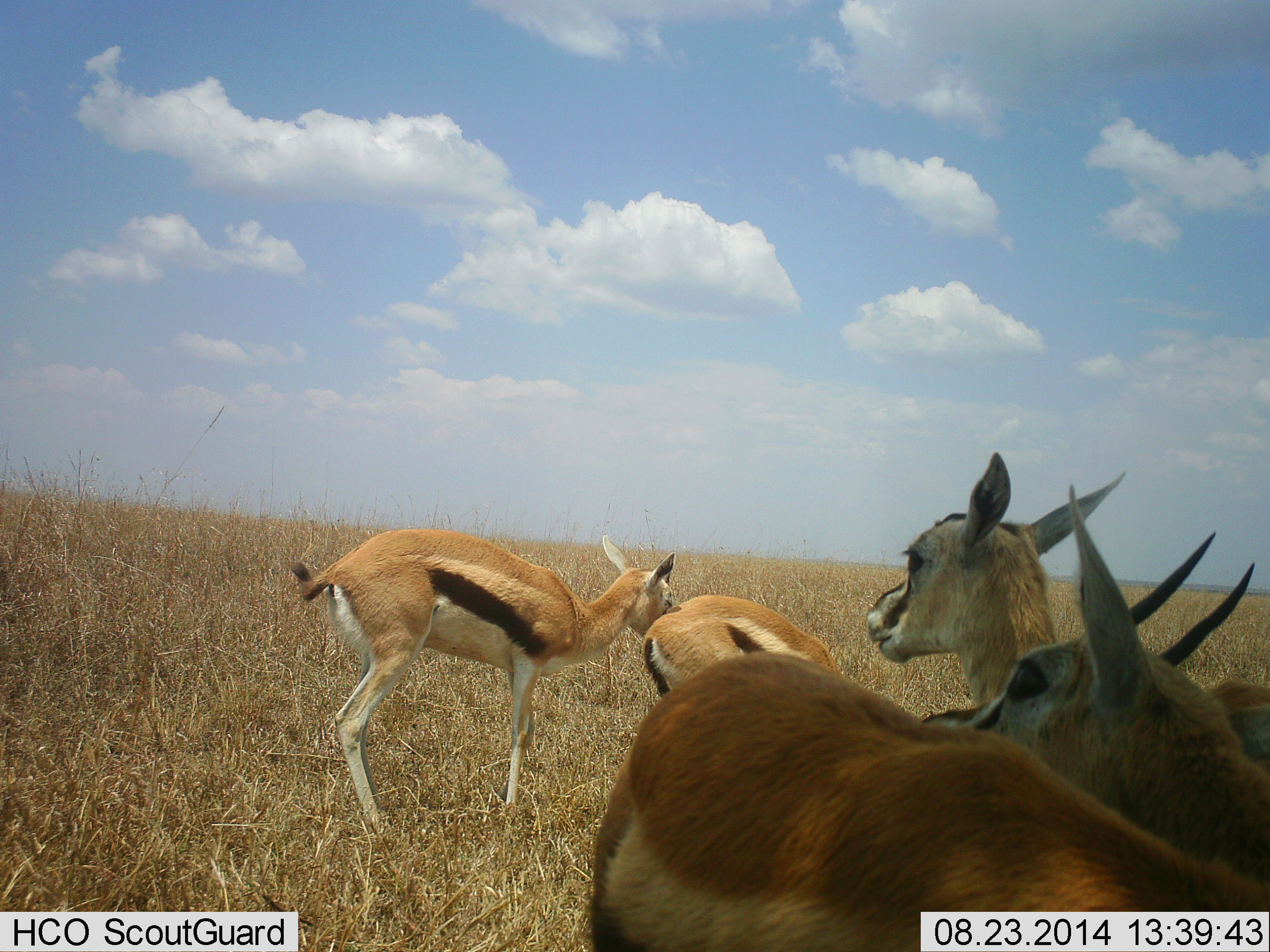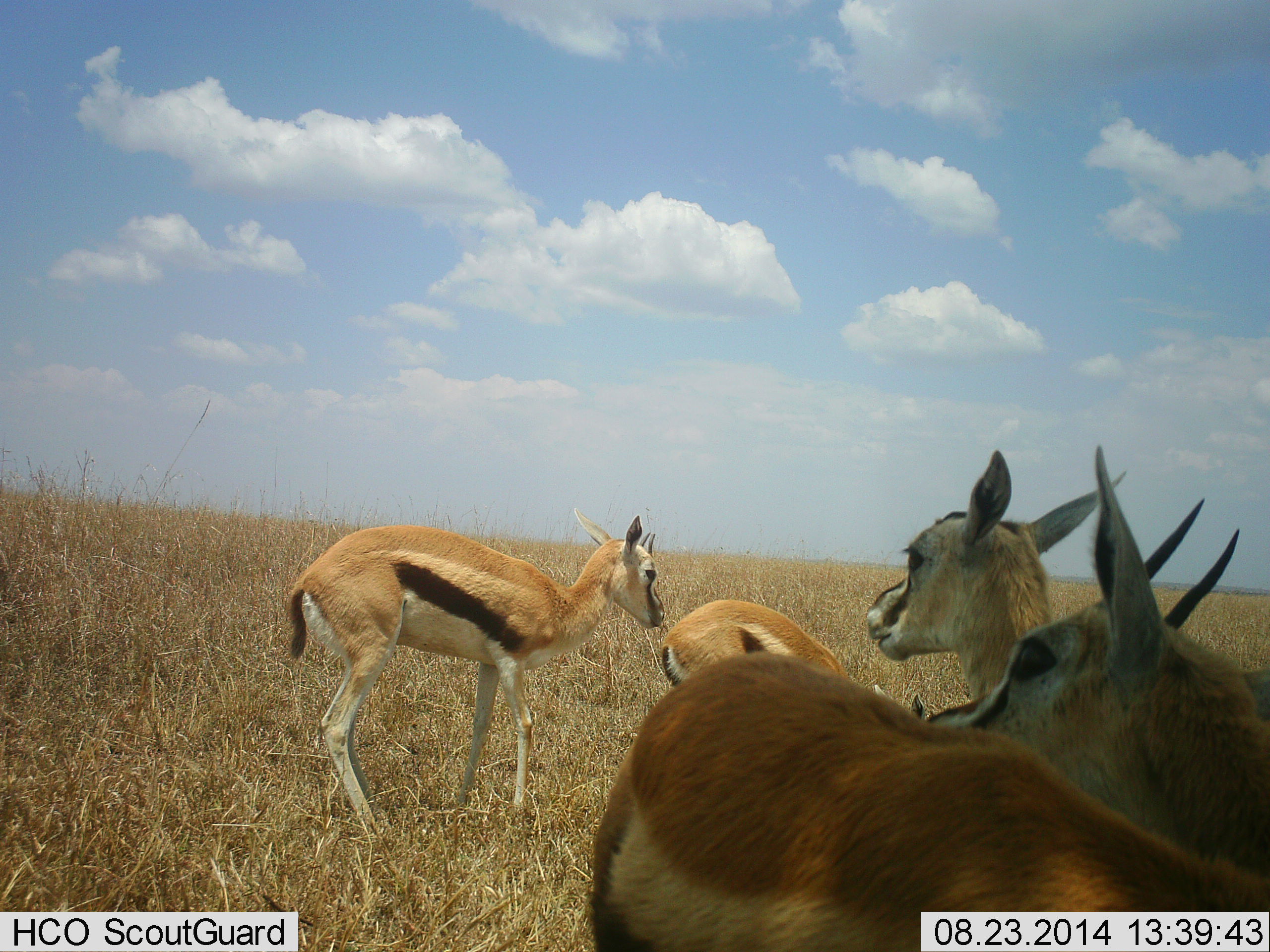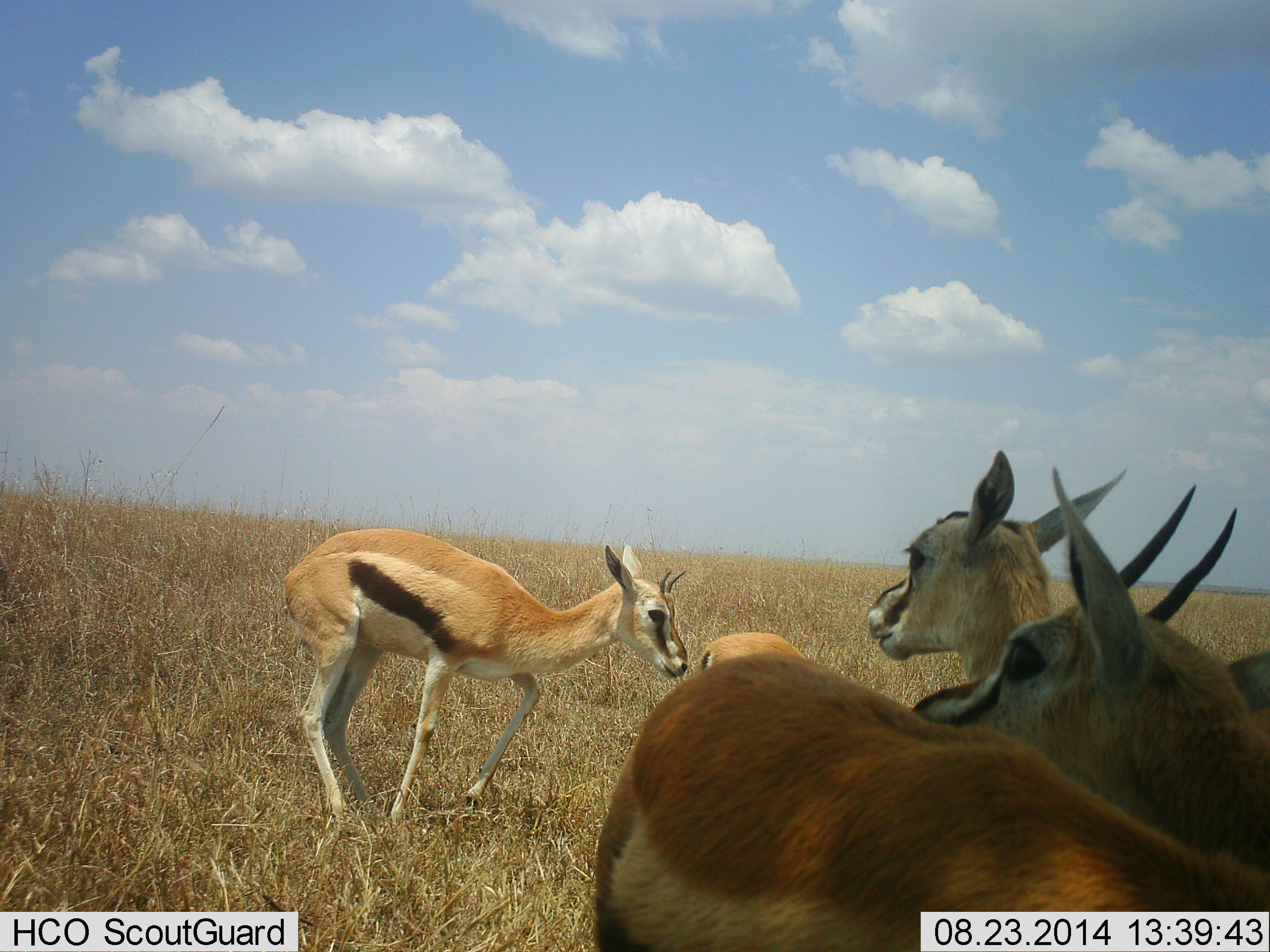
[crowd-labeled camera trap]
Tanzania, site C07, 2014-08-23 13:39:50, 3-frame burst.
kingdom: Animalia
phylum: Chordata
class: Mammalia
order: Artiodactyla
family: Bovidae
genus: Eudorcas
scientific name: Eudorcas thomsonii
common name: thomson's gazelle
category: gazellethomsons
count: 5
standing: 80%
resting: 10%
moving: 20%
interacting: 10%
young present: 20%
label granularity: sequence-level